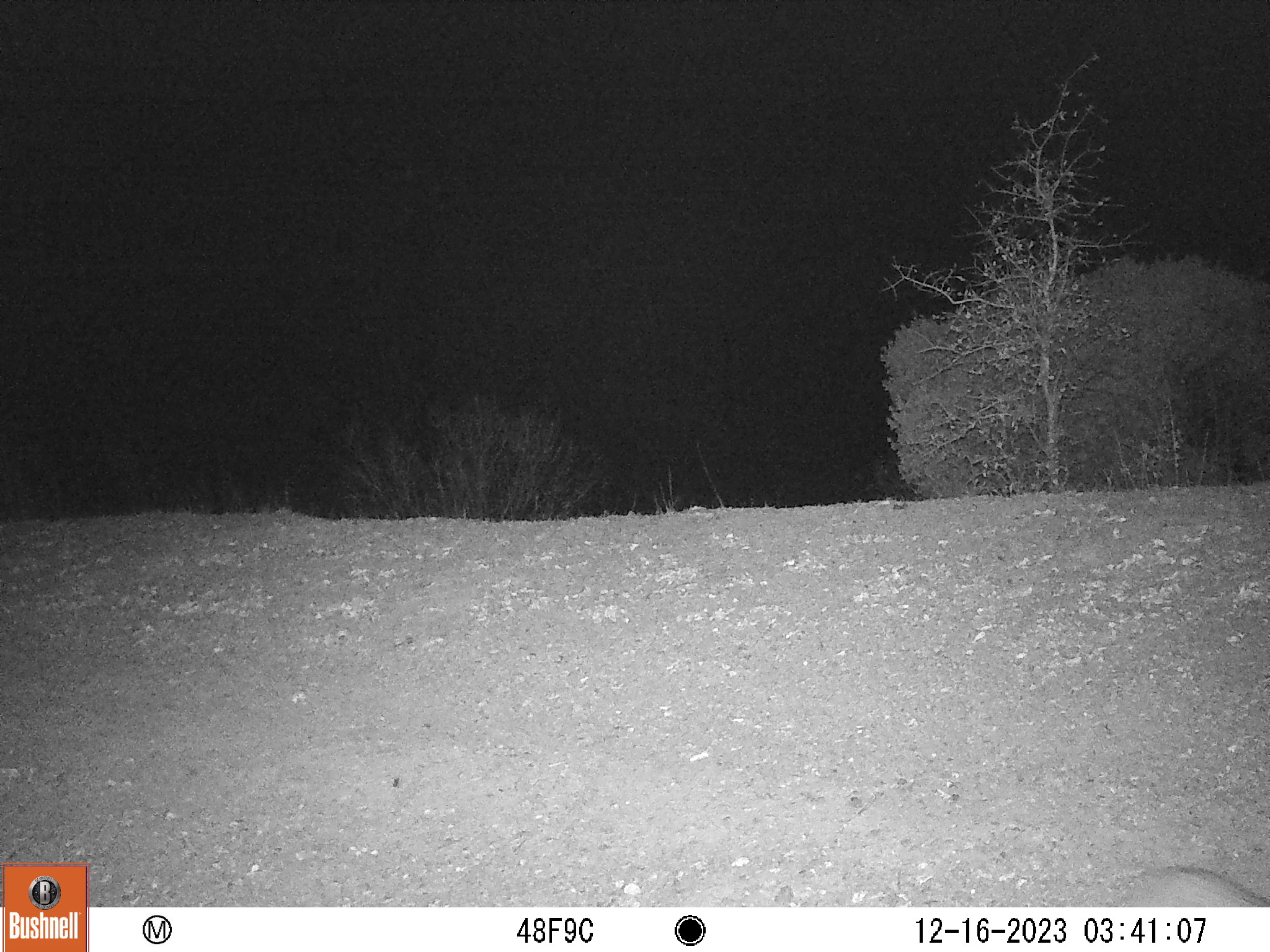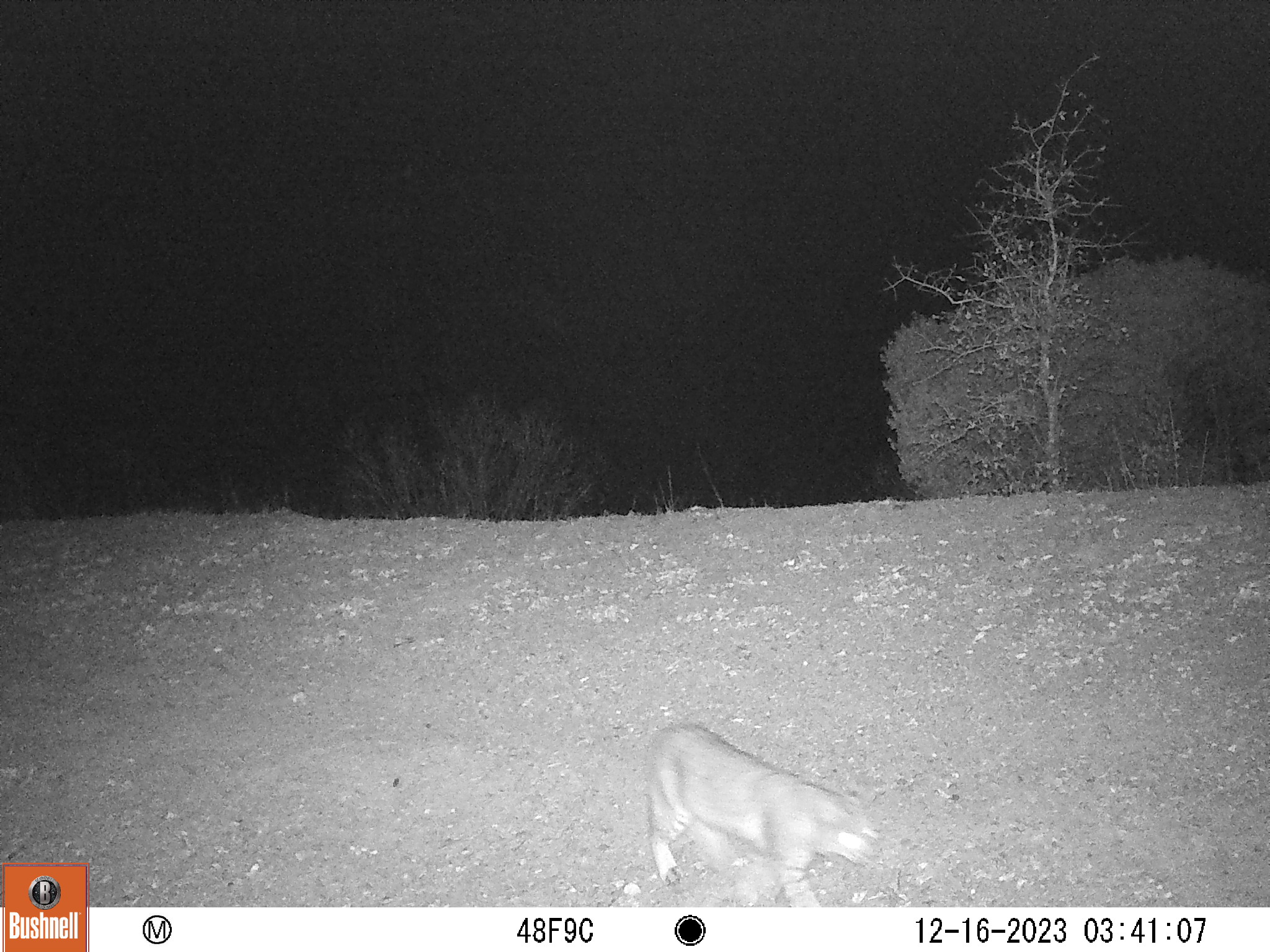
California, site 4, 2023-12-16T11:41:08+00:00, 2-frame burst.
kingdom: Animalia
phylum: Chordata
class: Mammalia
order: Carnivora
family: Felidae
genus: Lynx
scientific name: Lynx rufus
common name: bobcat